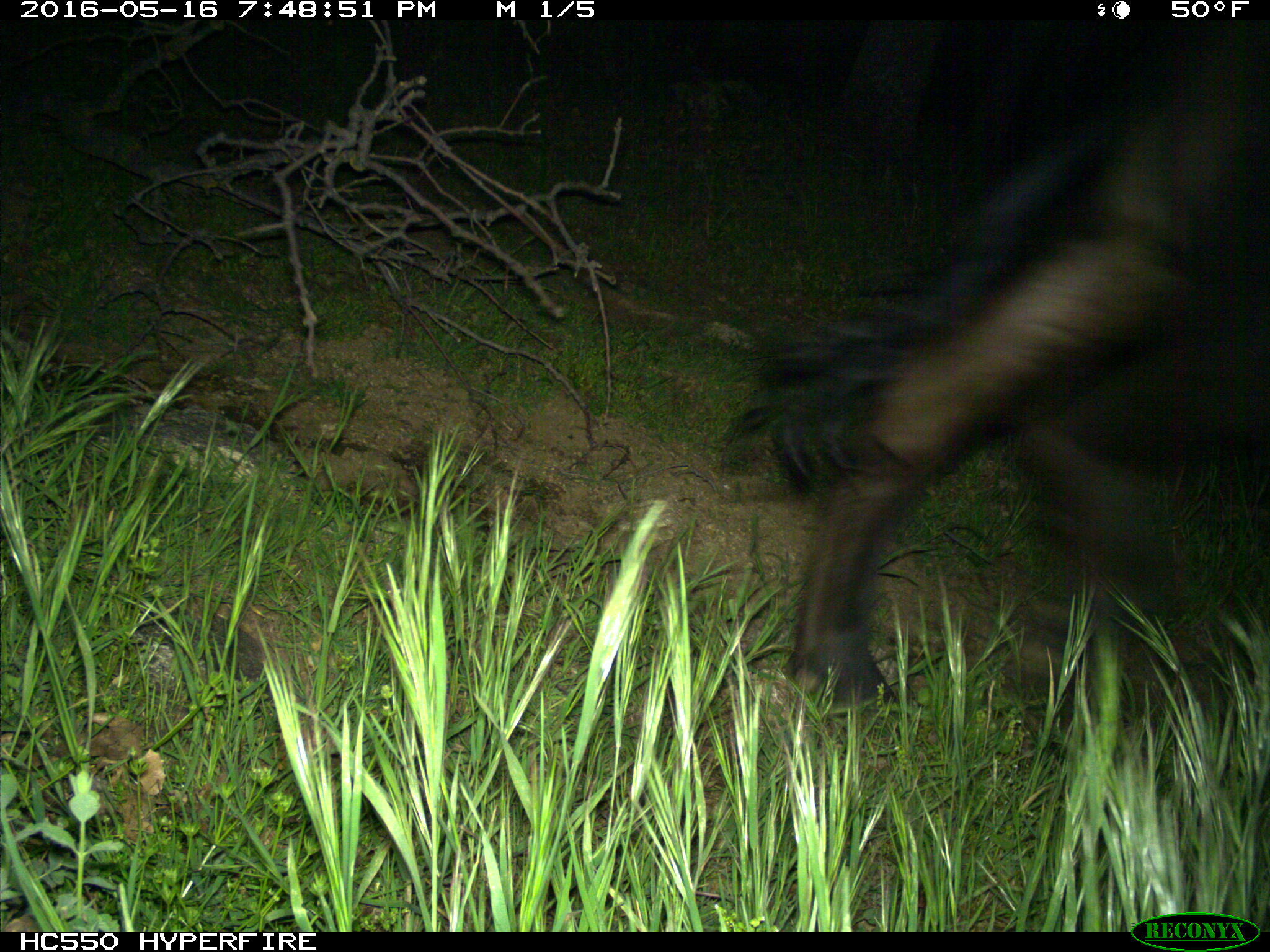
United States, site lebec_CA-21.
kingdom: Animalia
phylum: Chordata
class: Mammalia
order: Artiodactyla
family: Bovidae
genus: Bos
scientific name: Bos taurus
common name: domestic cow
Bos taurus (domestic cow).